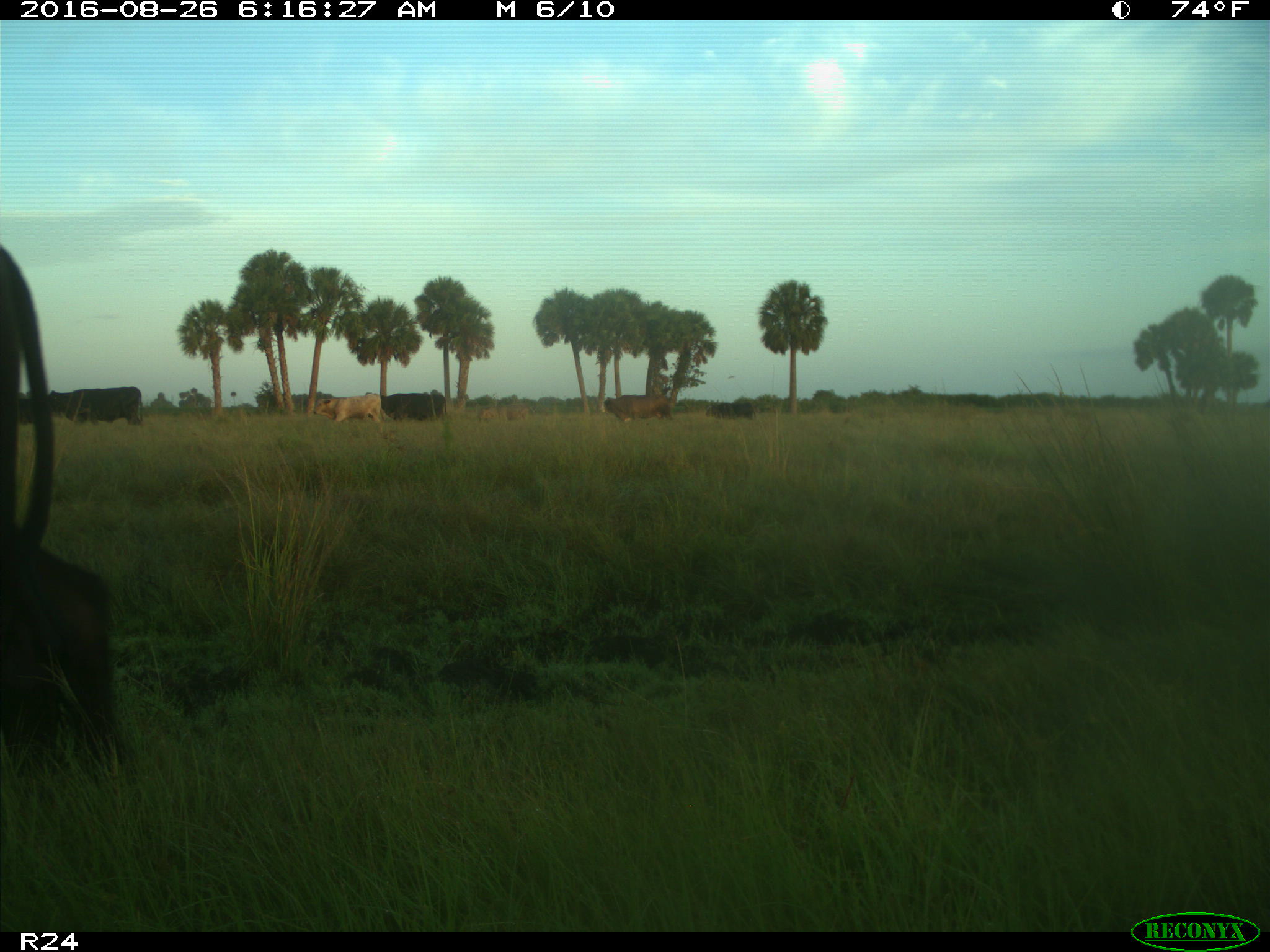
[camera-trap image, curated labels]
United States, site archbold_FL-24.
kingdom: Animalia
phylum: Chordata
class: Mammalia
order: Artiodactyla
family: Bovidae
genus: Bos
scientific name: Bos taurus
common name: domestic cow